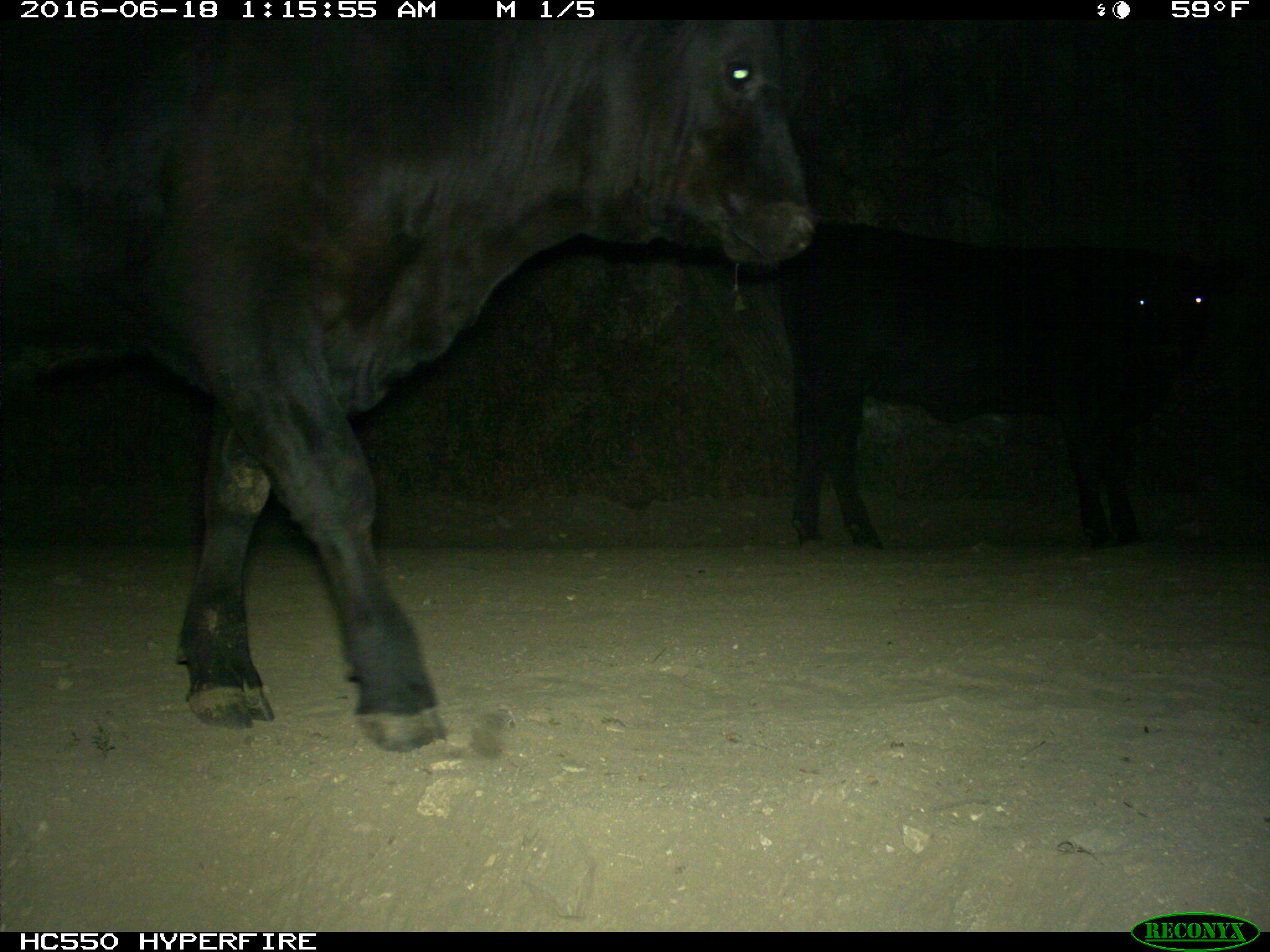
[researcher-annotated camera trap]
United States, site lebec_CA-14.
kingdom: Animalia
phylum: Chordata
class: Mammalia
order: Artiodactyla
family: Bovidae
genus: Bos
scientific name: Bos taurus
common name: domestic cow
Bos taurus (domestic cow).